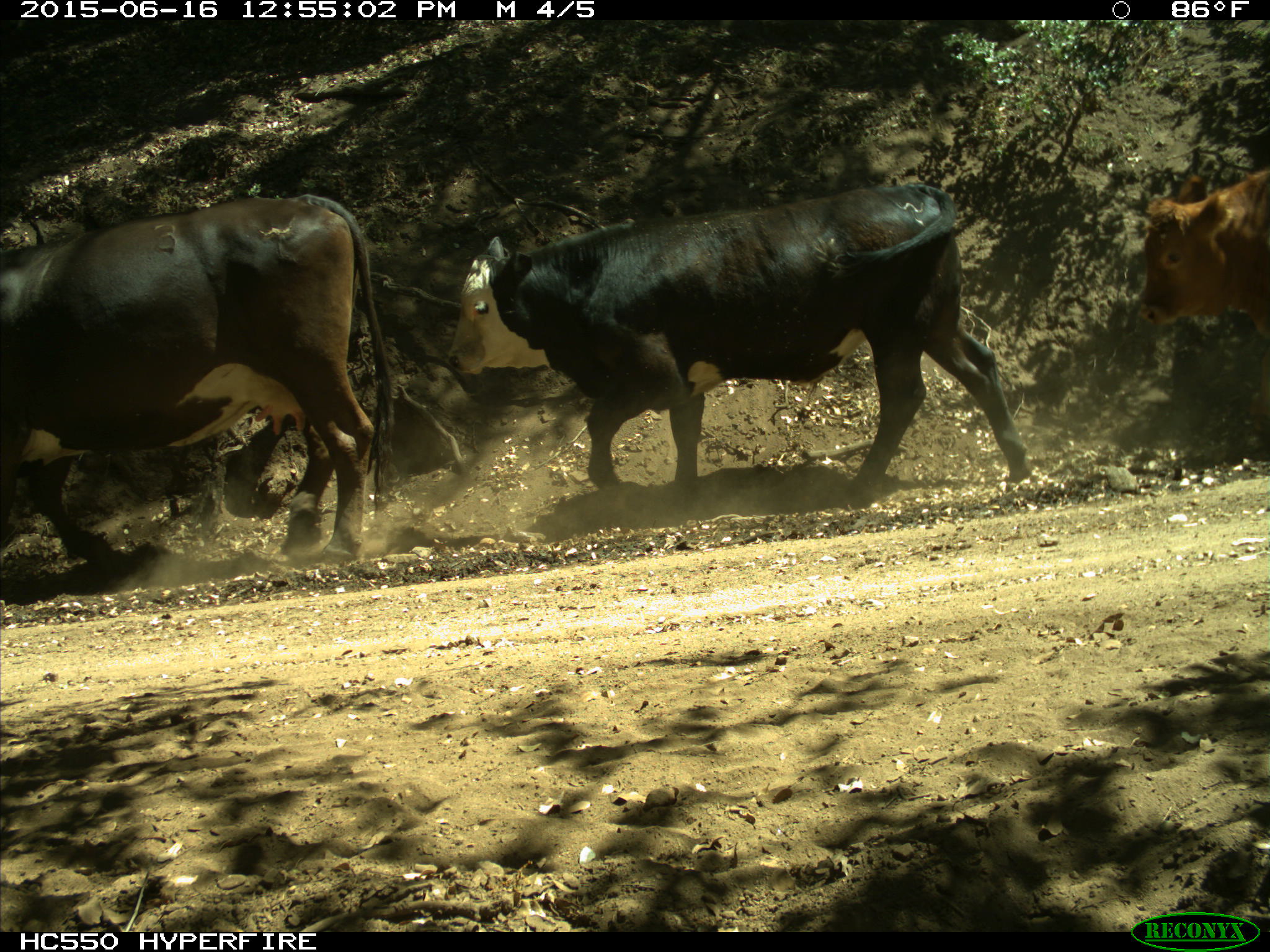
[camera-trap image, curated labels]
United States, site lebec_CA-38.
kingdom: Animalia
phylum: Chordata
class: Mammalia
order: Artiodactyla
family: Bovidae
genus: Bos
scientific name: Bos taurus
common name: domestic cow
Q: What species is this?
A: Bos taurus (domestic cow).